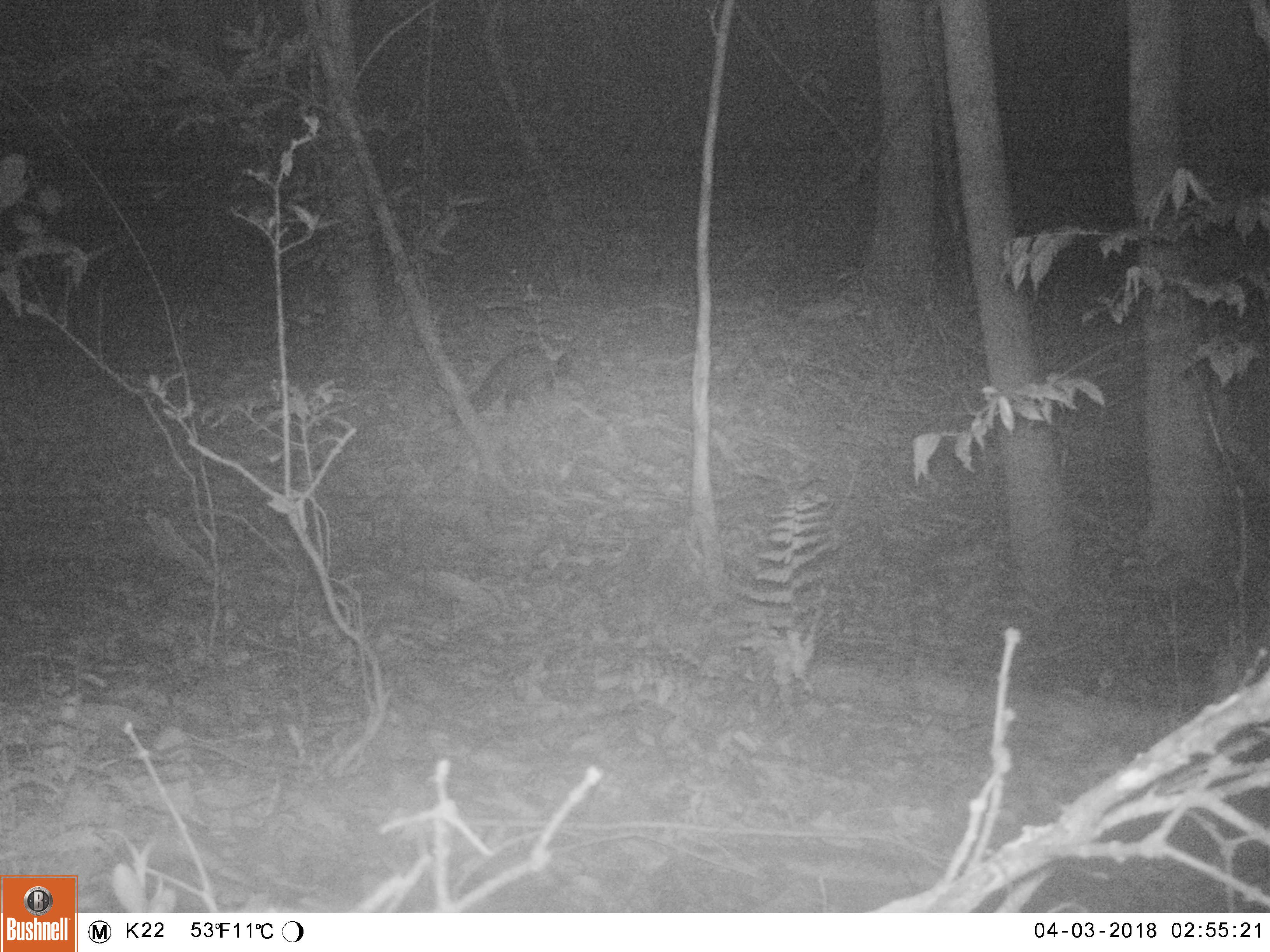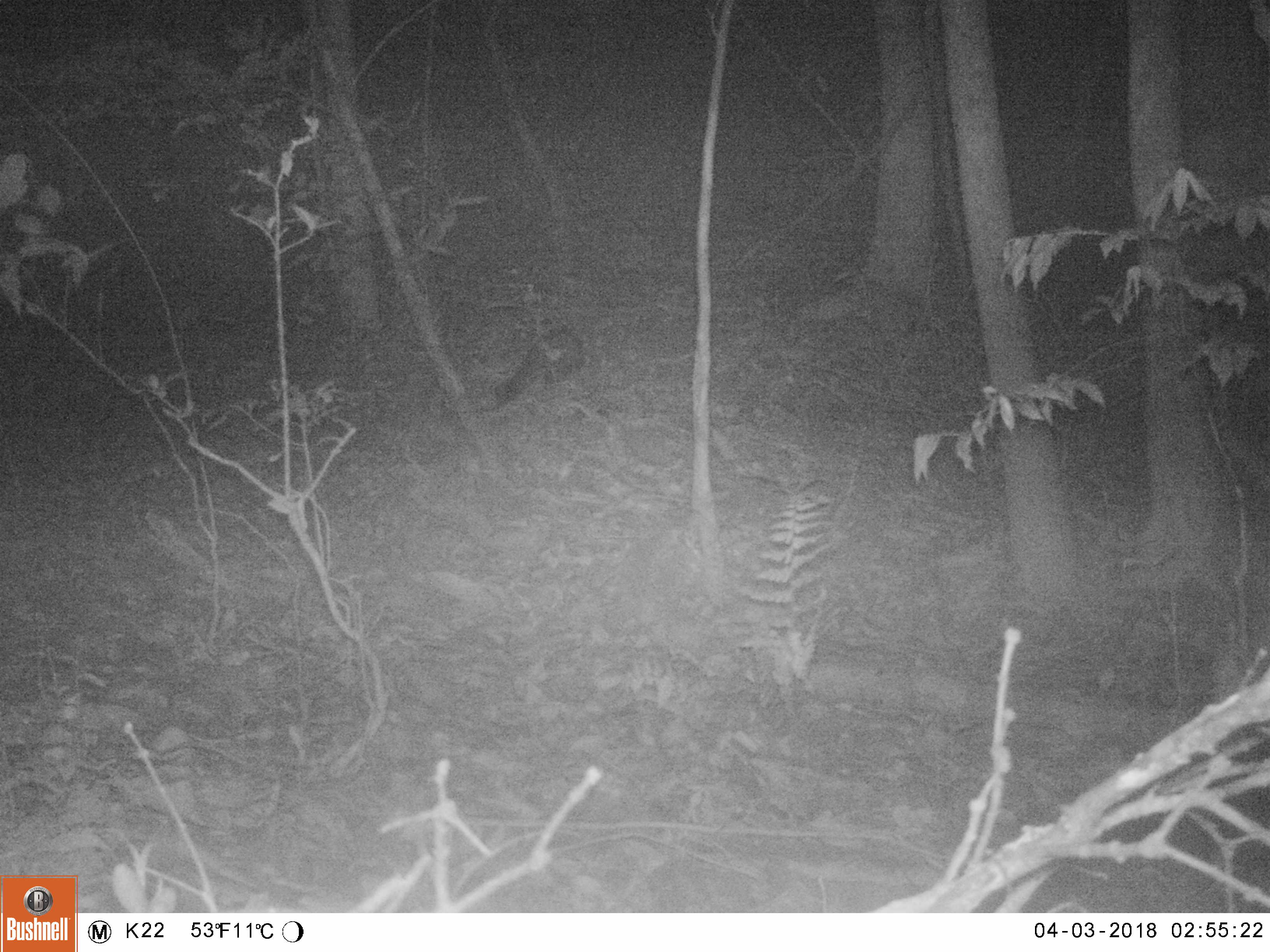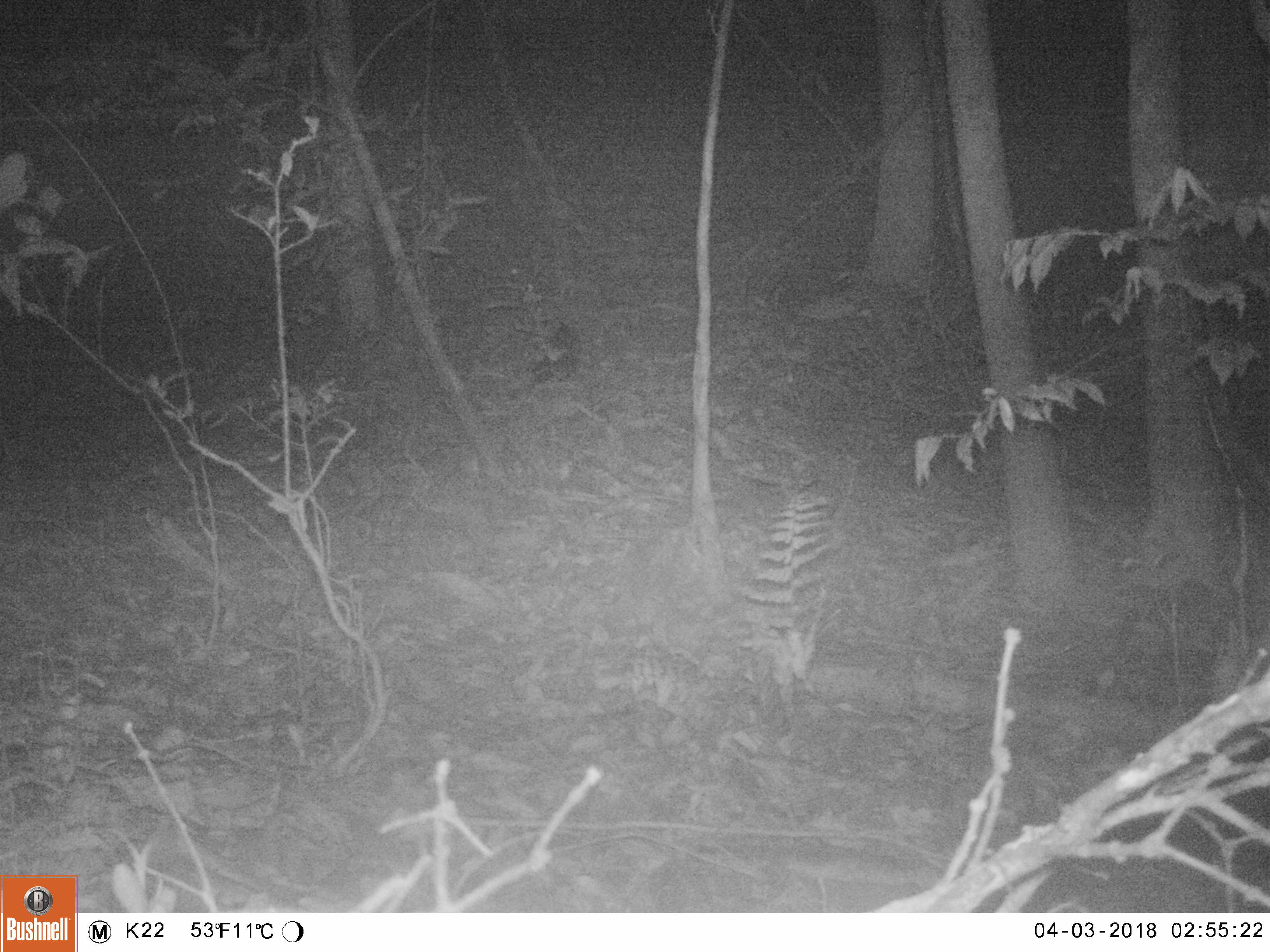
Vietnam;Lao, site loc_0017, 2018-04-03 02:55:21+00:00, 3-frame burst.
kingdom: Animalia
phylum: Chordata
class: Mammalia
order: Carnivora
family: Viverridae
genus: Paradoxurus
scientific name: Paradoxurus hermaphroditus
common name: common palm civet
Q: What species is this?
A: Common palm civet (Paradoxurus hermaphroditus).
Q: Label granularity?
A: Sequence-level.